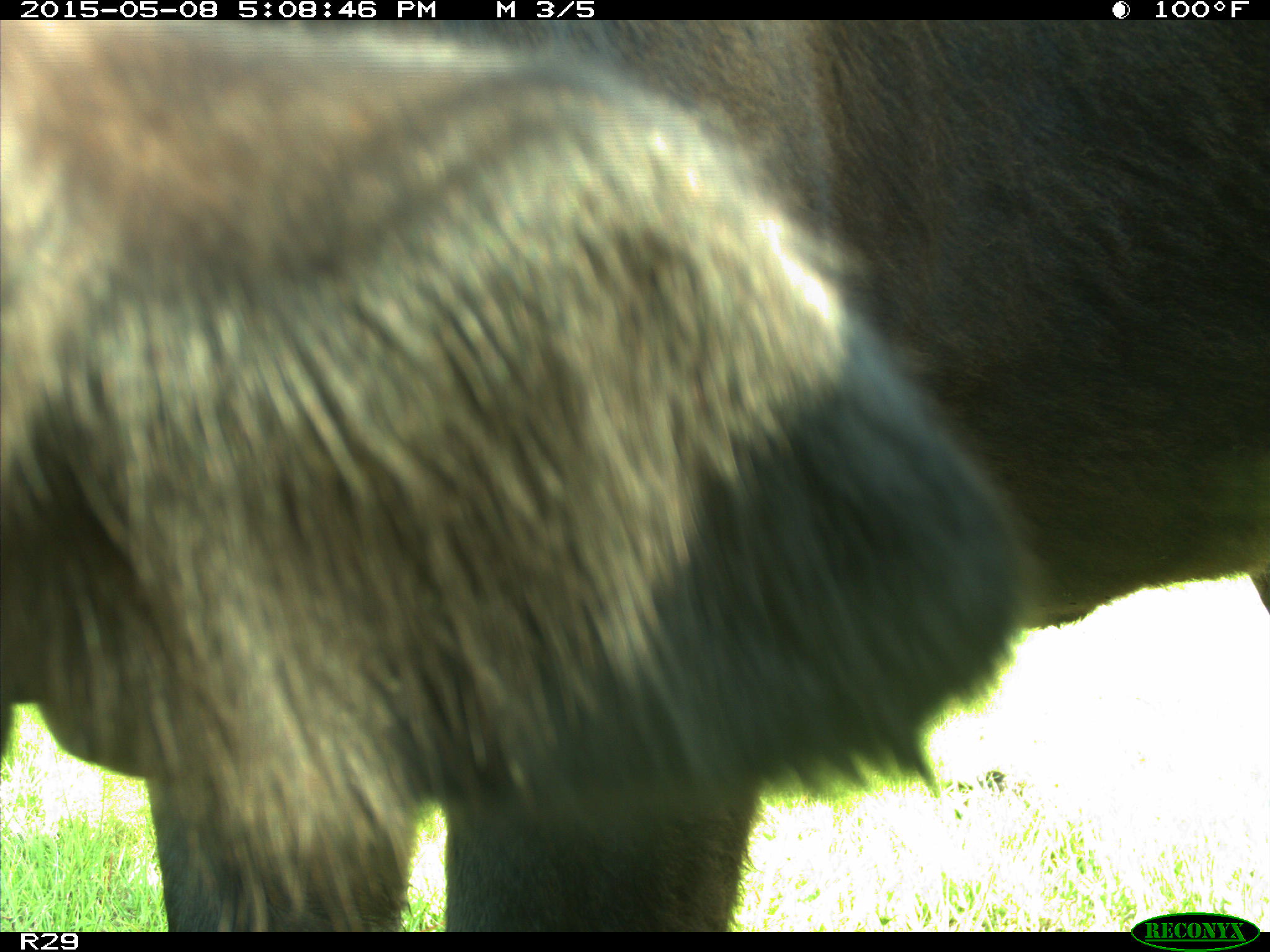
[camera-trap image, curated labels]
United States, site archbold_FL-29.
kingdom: Animalia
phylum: Chordata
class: Mammalia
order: Artiodactyla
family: Bovidae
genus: Bos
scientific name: Bos taurus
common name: domestic cow